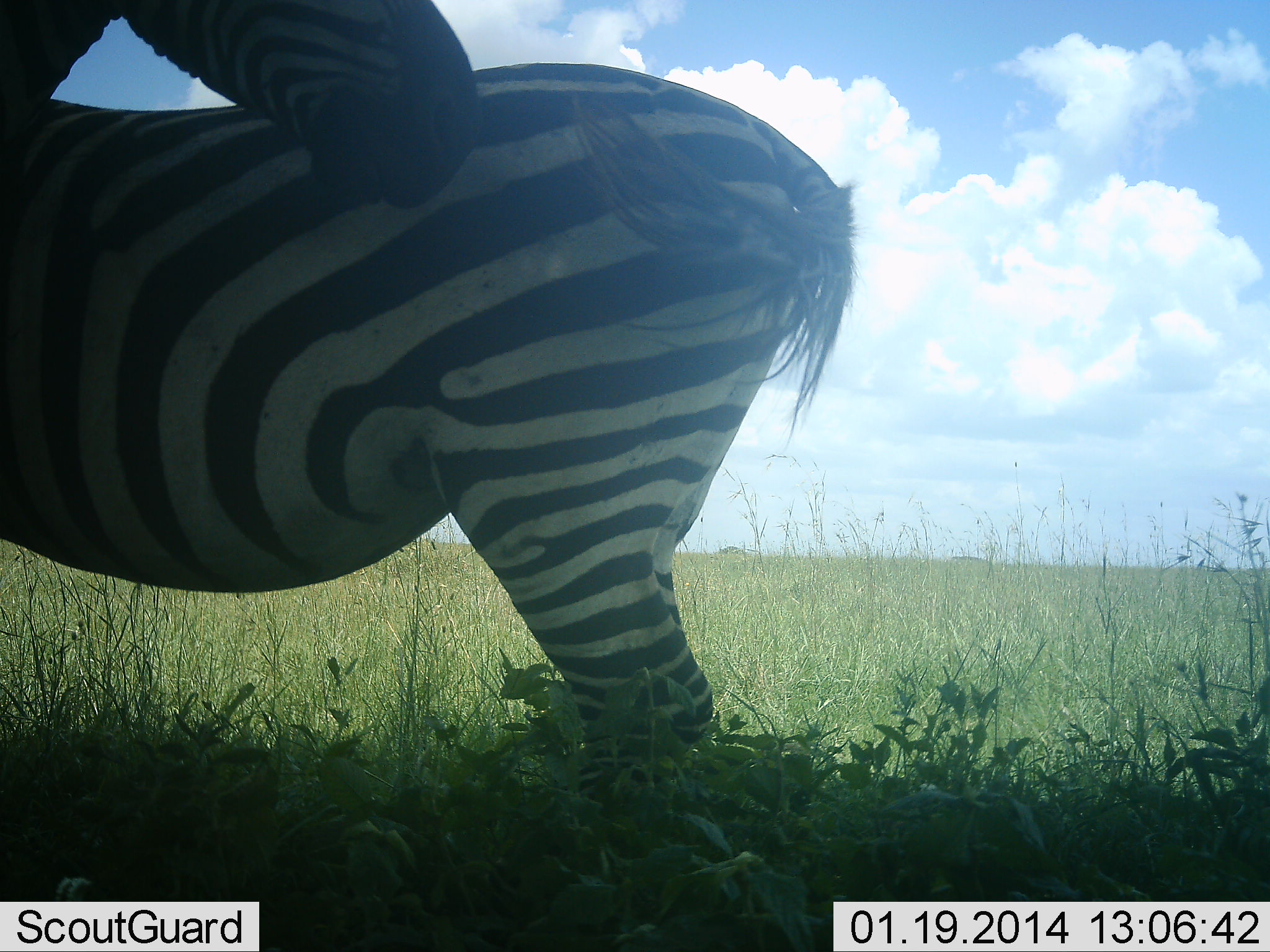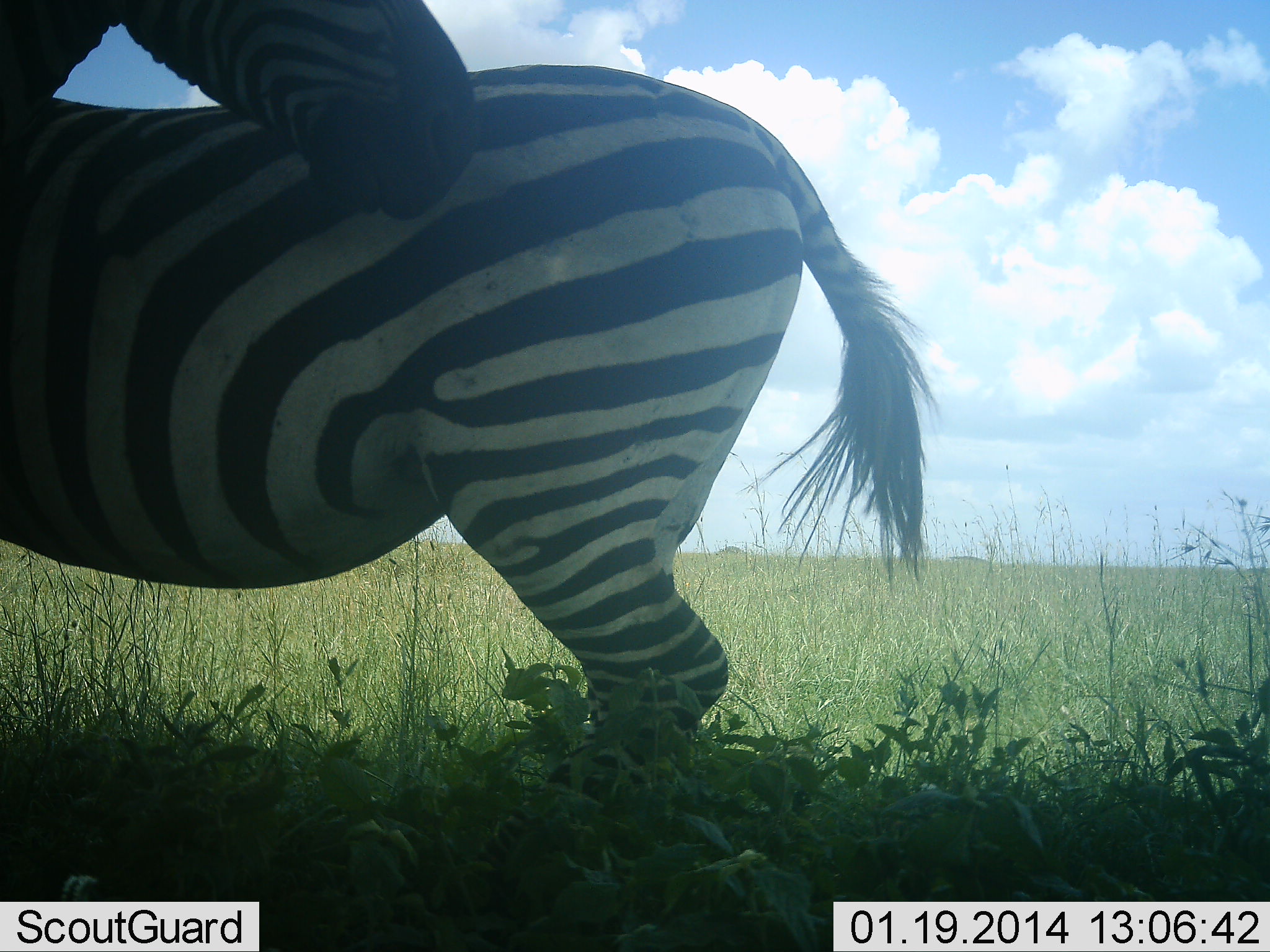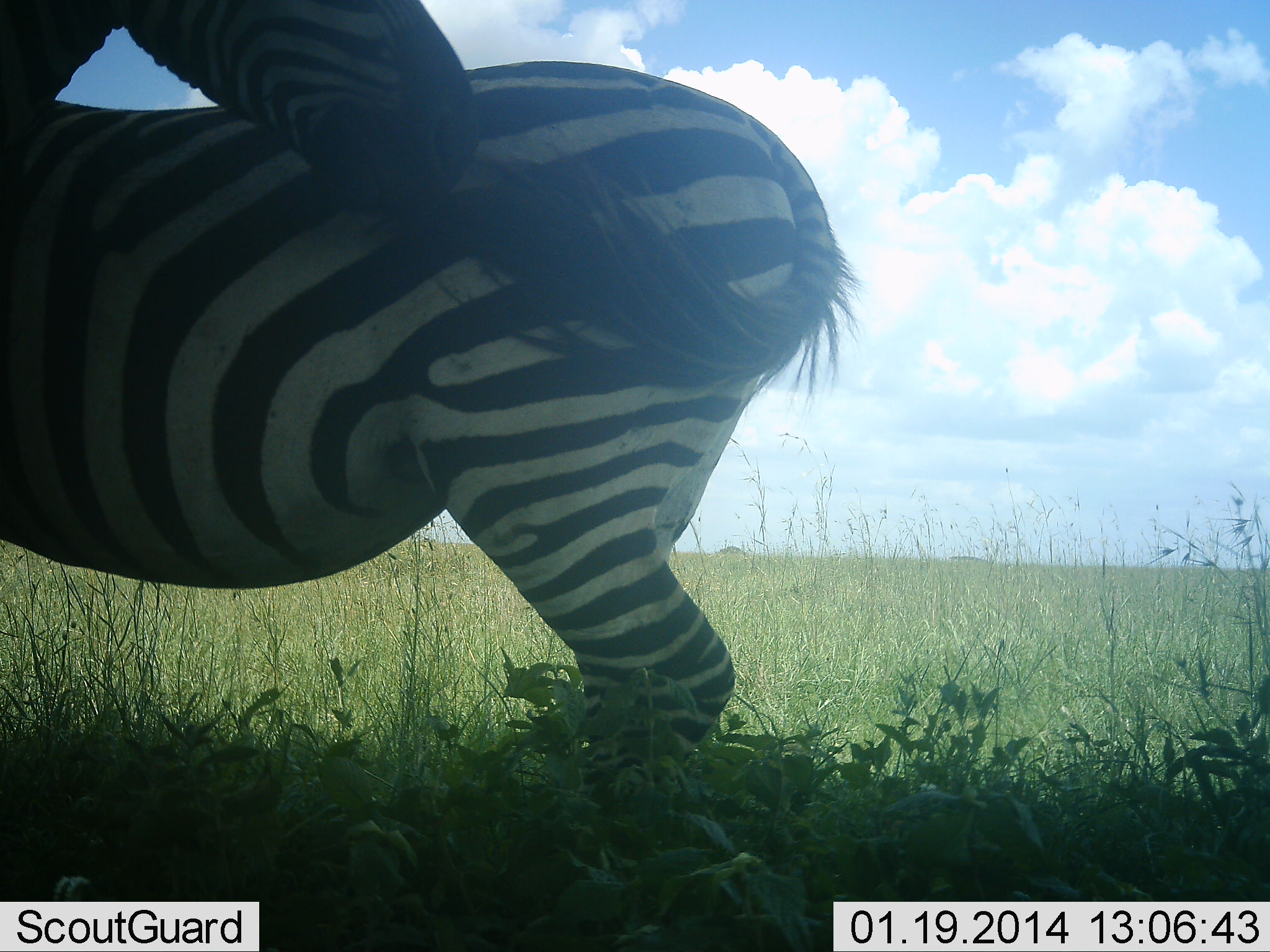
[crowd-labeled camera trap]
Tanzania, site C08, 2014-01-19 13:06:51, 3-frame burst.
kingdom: Animalia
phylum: Chordata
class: Mammalia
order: Perissodactyla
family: Equidae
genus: Equus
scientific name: Equus quagga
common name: plains zebra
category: zebra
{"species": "zebra (plains zebra) (Equus quagga)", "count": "2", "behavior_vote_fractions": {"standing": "60%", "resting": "20%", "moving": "0%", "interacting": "30%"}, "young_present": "0%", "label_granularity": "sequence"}